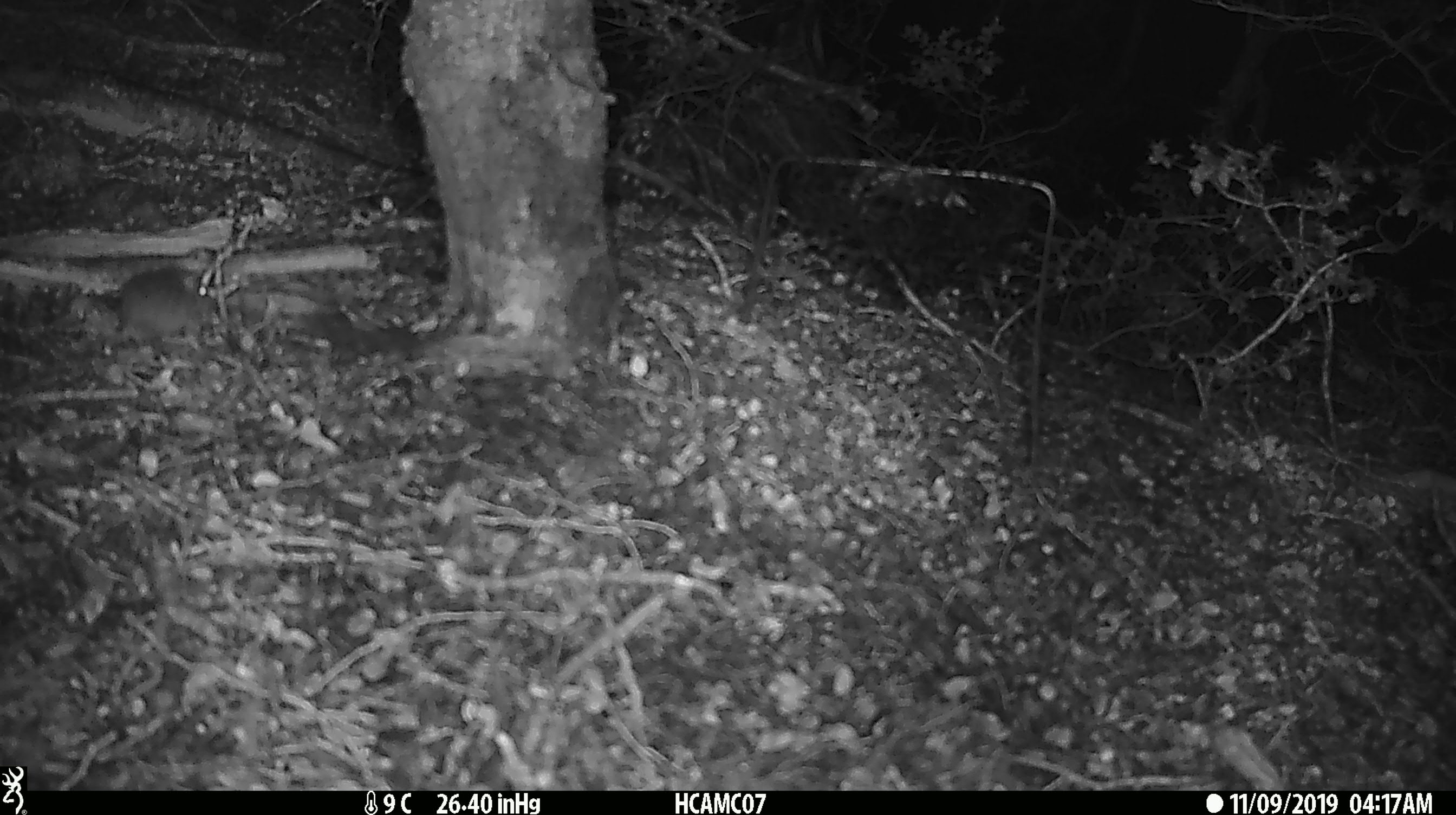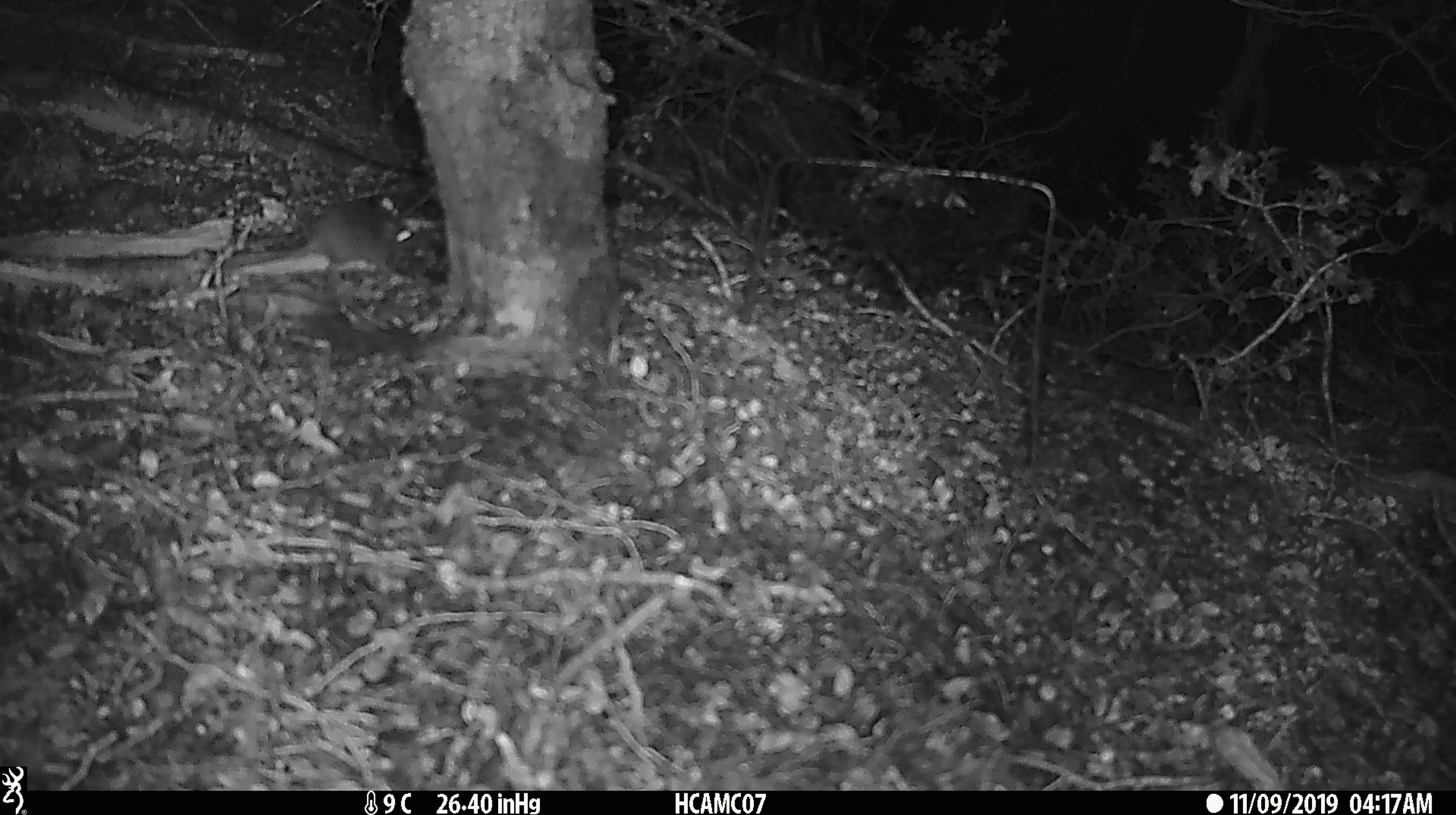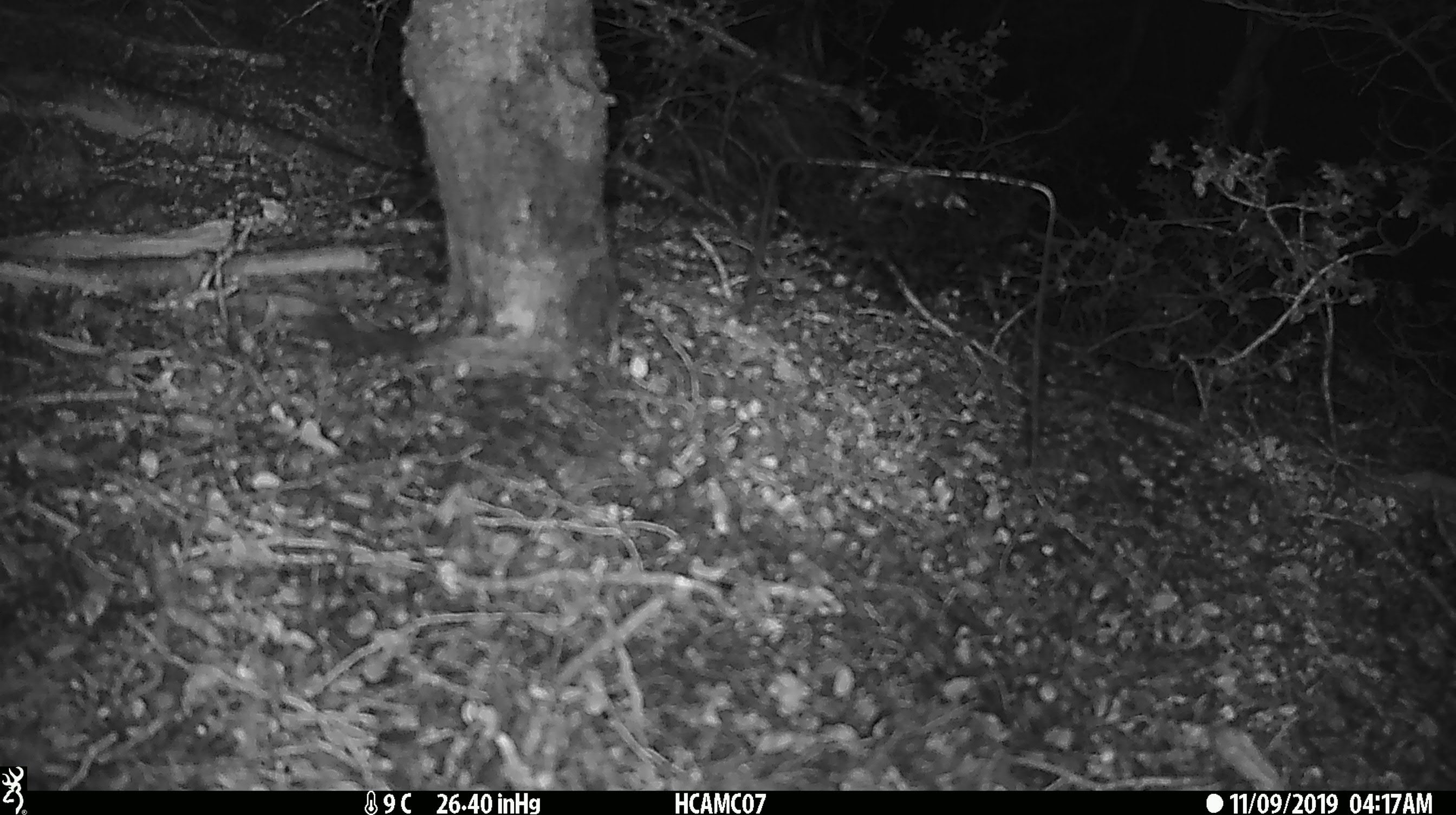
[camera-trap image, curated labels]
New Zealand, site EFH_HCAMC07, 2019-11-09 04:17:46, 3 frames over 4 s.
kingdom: Animalia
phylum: Chordata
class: Mammalia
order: Rodentia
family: Muridae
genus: Mus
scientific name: Mus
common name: mouse